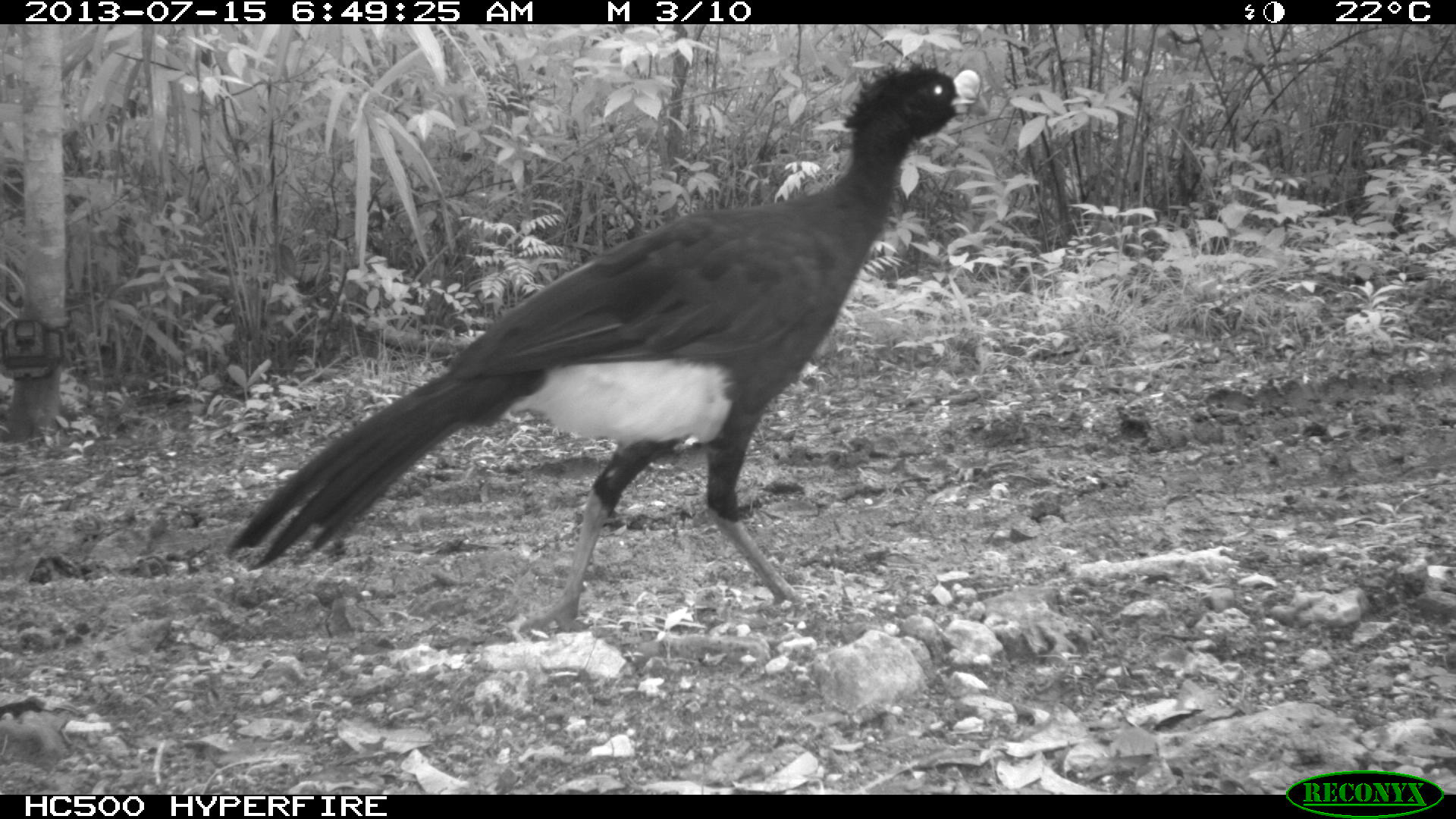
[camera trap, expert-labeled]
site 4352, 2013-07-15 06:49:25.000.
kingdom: Animalia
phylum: Chordata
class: Aves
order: Galliformes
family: Cracidae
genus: Crax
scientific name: Crax rubra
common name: great curassow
Crax rubra (great curassow), count 1, sex male.